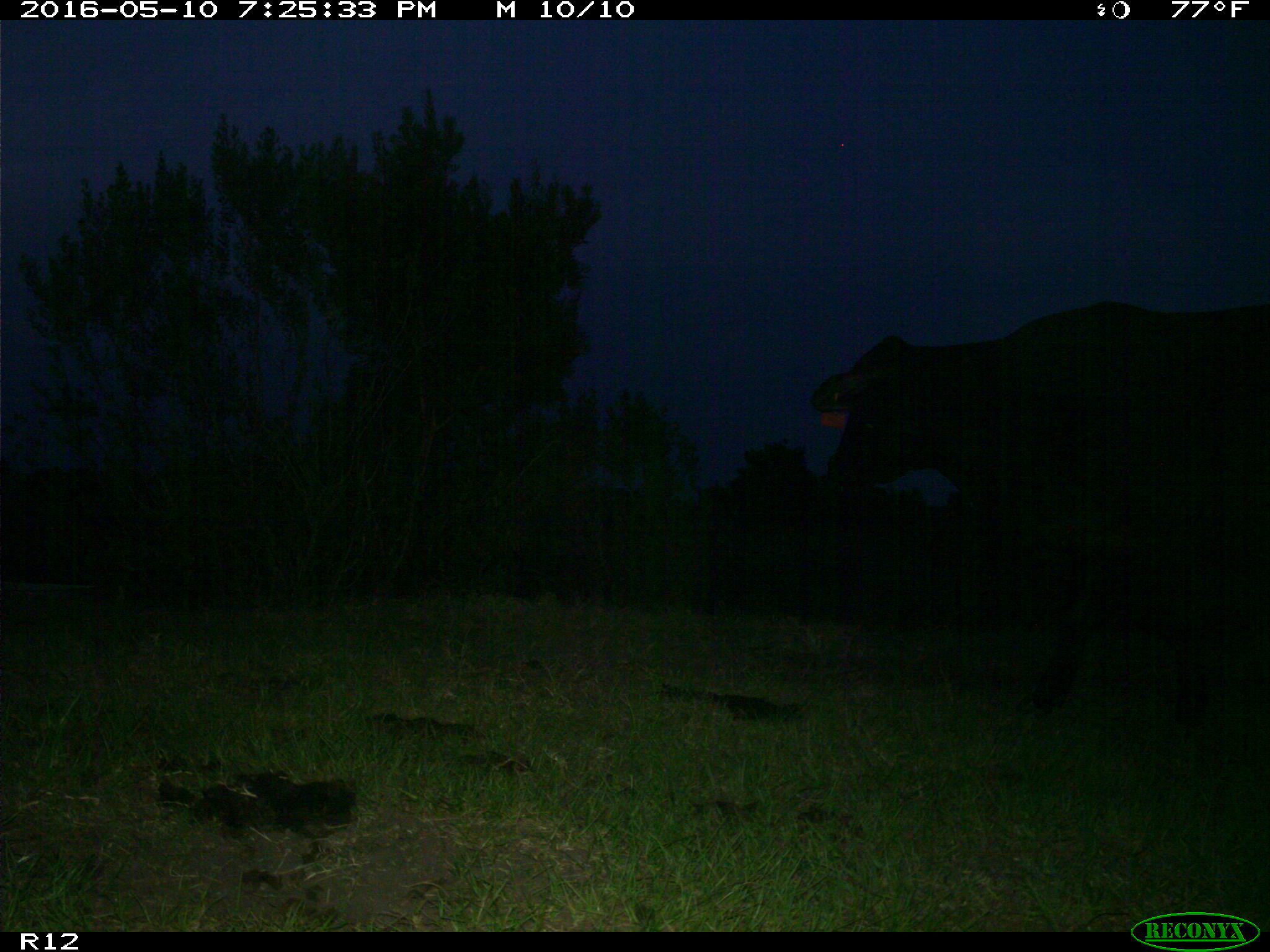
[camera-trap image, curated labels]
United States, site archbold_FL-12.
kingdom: Animalia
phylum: Chordata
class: Mammalia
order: Artiodactyla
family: Bovidae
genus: Bos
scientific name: Bos taurus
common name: domestic cow